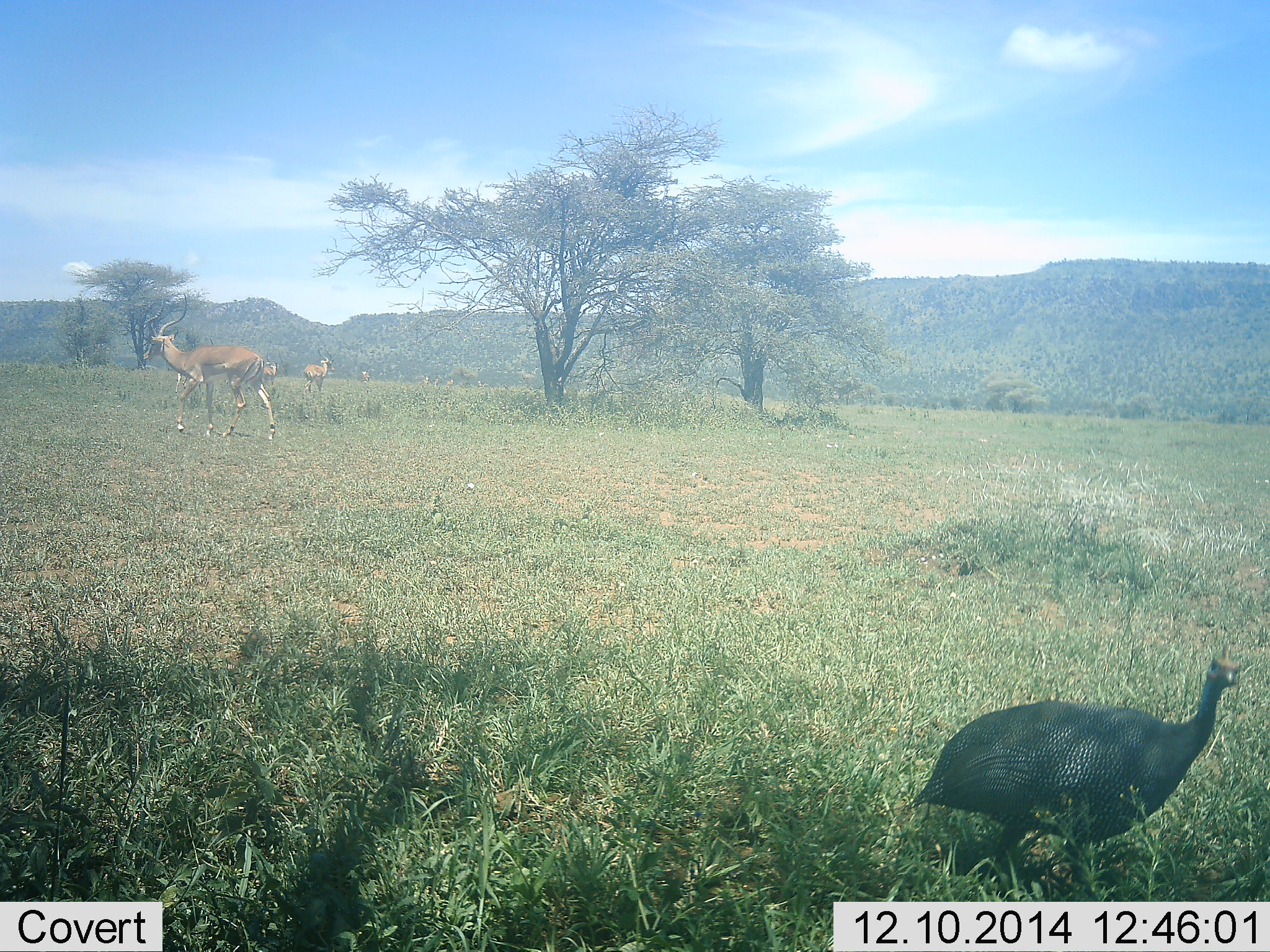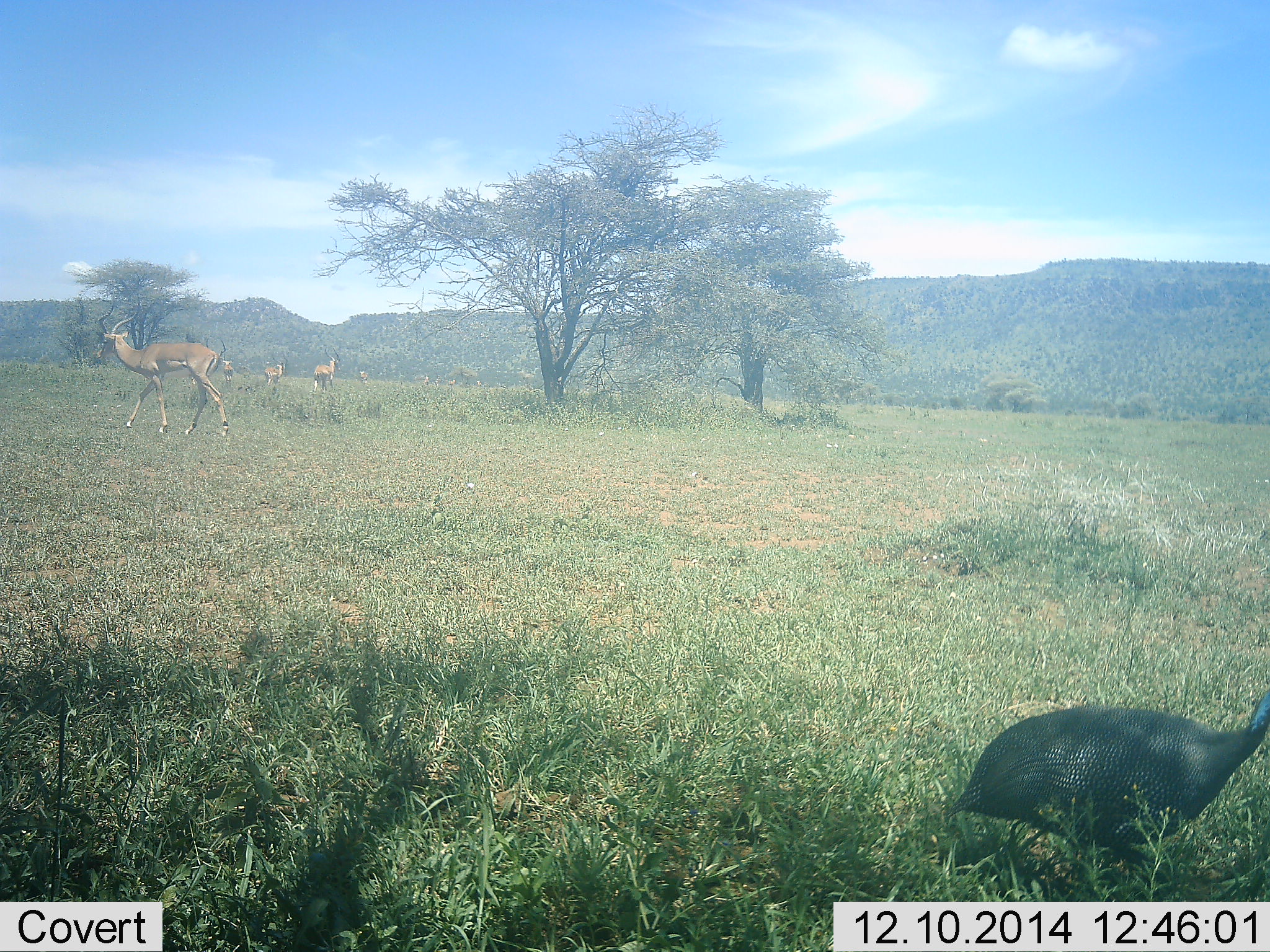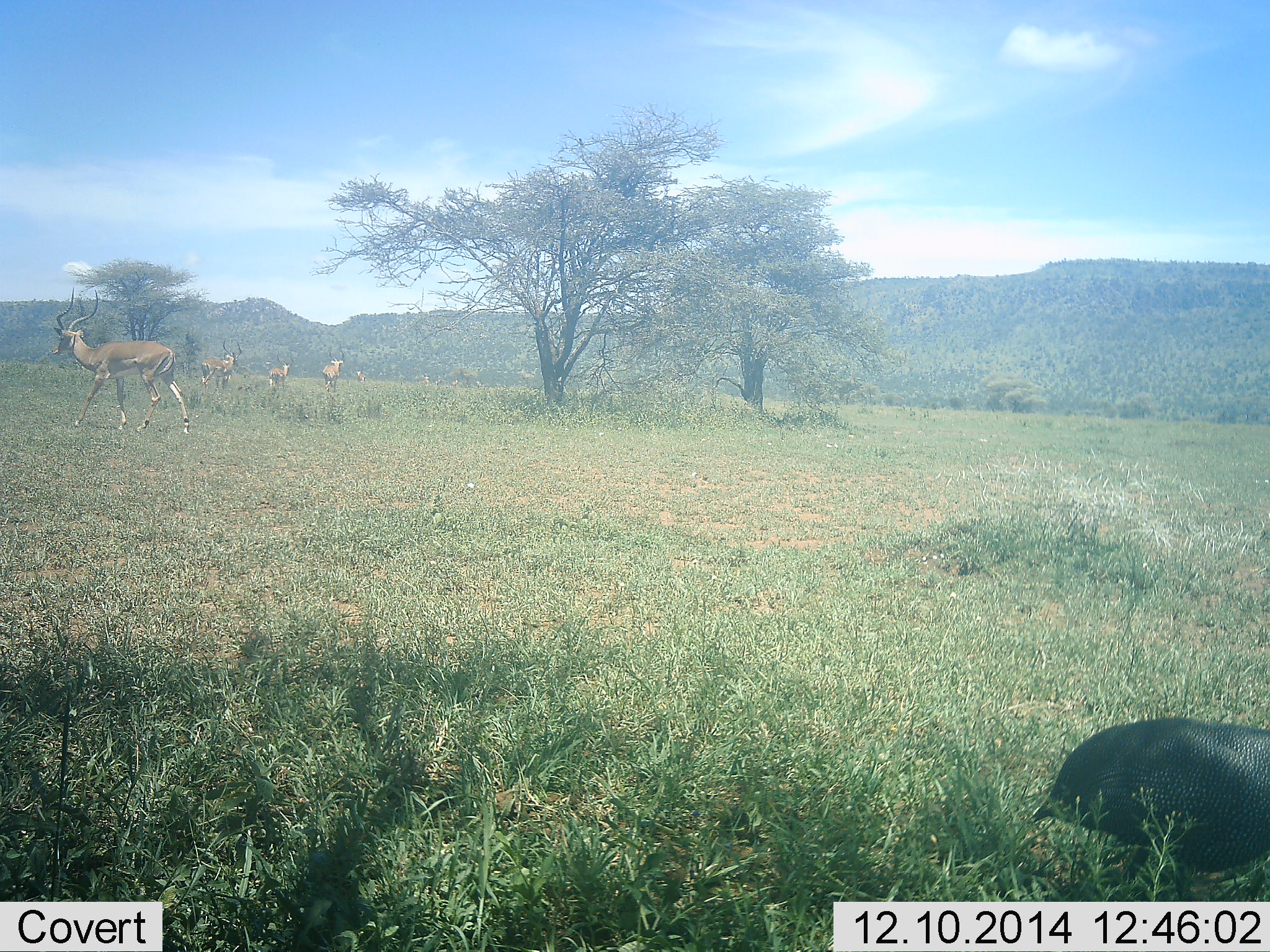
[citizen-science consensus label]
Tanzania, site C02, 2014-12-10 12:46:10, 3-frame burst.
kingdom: Animalia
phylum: Chordata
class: Aves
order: Galliformes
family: Numididae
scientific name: Numididae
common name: guinea fowl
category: guineafowl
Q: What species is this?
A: Guineafowl (guinea fowl) (Numididae).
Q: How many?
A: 1.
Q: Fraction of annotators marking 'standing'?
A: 11%.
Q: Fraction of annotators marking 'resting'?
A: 0%.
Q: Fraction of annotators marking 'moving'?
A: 89%.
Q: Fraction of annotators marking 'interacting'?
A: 5%.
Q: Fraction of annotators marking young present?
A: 0%.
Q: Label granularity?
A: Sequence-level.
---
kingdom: Animalia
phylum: Chordata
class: Mammalia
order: Artiodactyla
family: Bovidae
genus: Aepyceros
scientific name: Aepyceros melampus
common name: impala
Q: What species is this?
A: Impala (Aepyceros melampus).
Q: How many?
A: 5.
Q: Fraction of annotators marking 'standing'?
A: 30%.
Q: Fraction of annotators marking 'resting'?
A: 0%.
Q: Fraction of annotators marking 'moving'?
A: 90%.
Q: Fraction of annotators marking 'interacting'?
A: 0%.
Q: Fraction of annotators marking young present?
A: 0%.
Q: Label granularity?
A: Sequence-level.